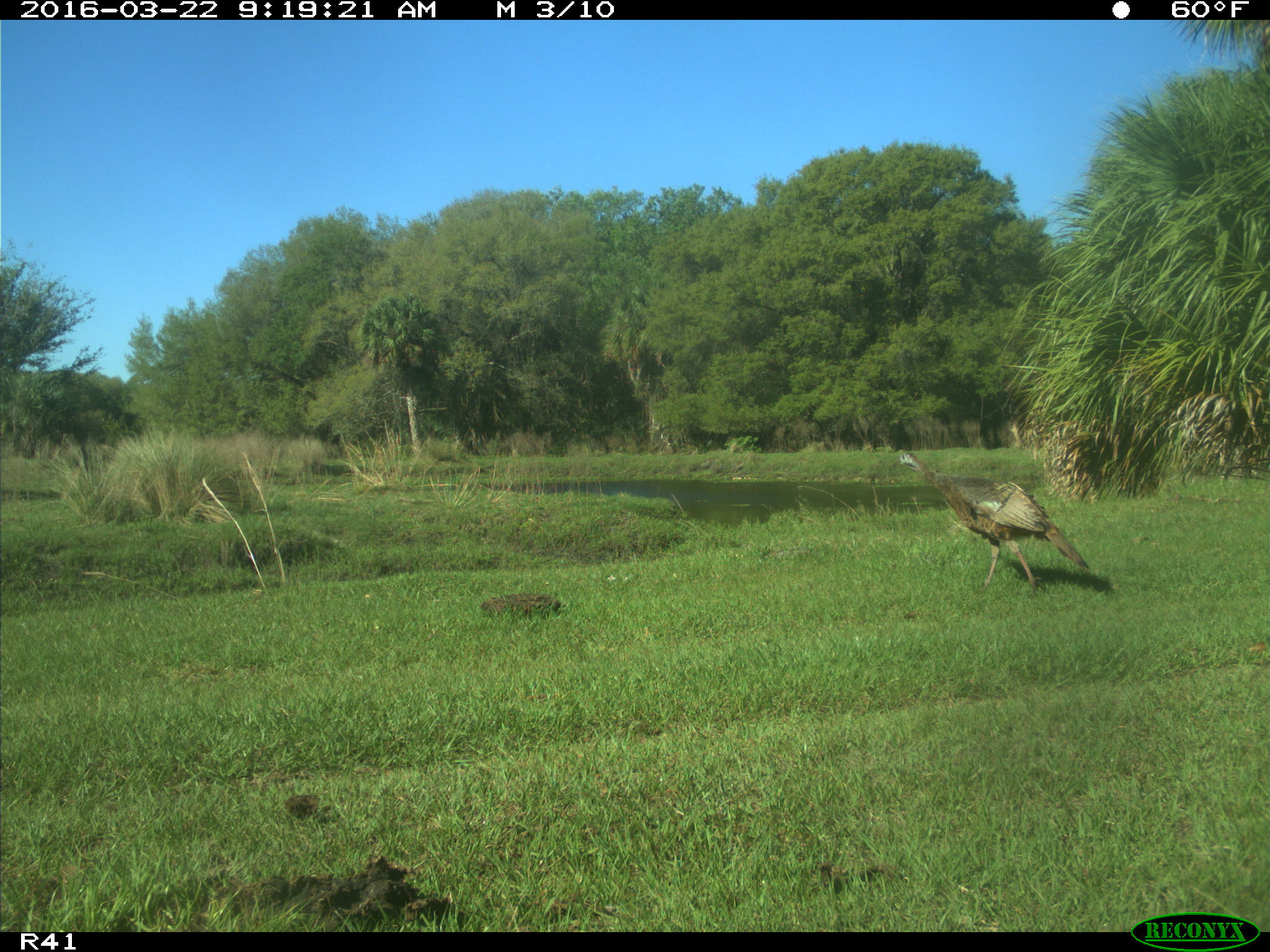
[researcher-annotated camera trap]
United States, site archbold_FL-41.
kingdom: Animalia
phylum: Chordata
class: Aves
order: Galliformes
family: Phasianidae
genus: Meleagris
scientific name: Meleagris gallopavo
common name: wild turkey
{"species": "Meleagris gallopavo (wild turkey)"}